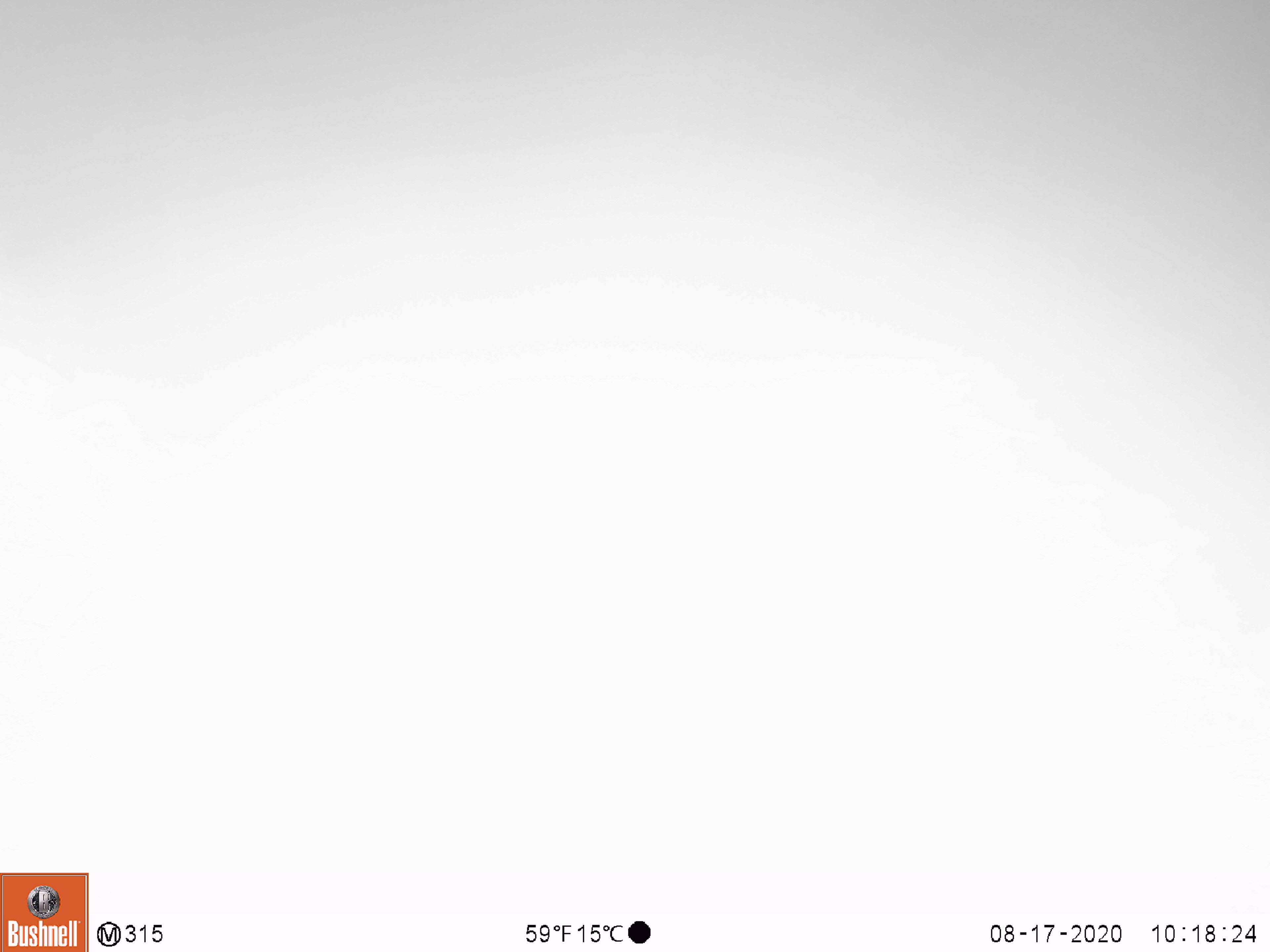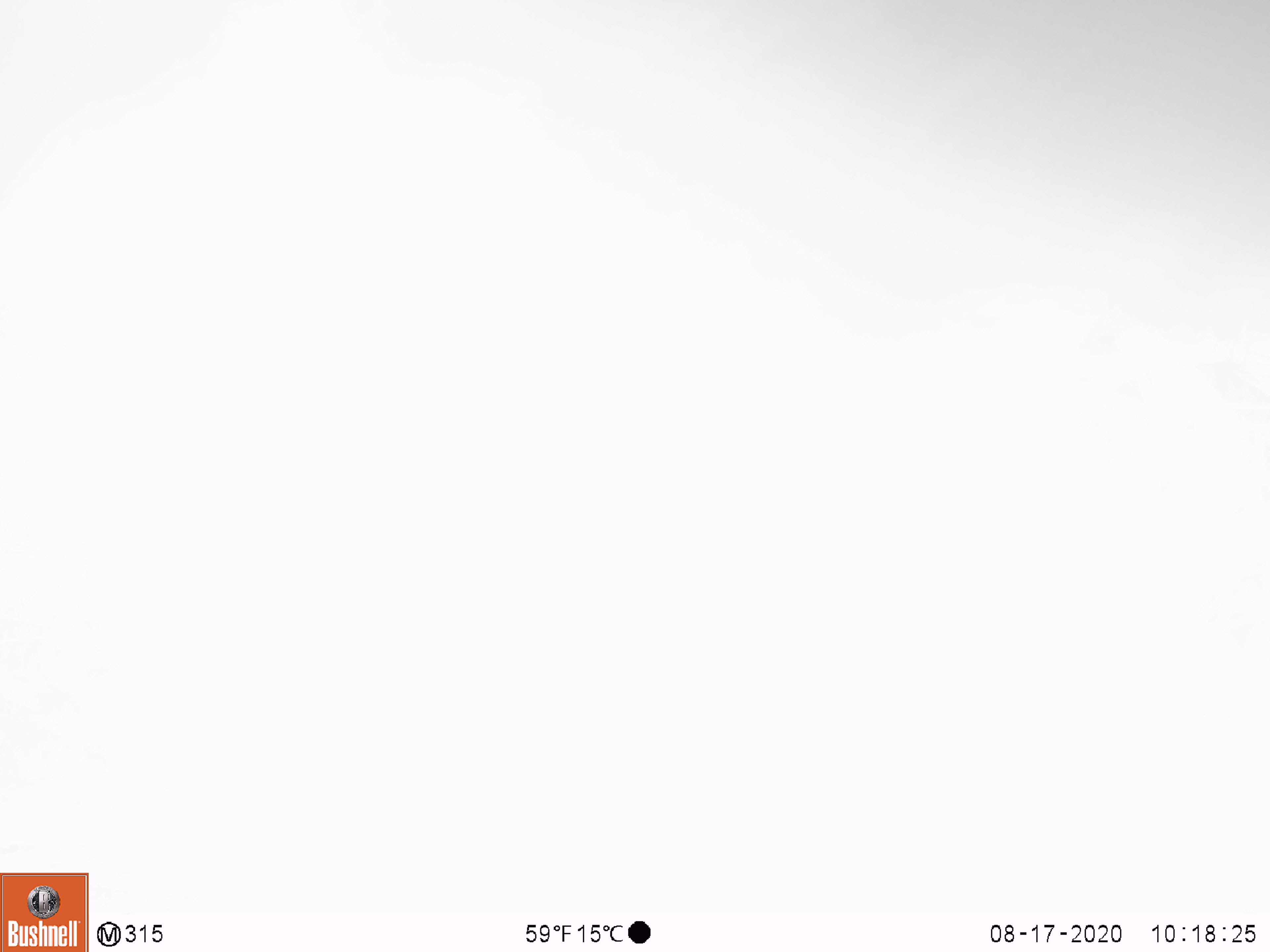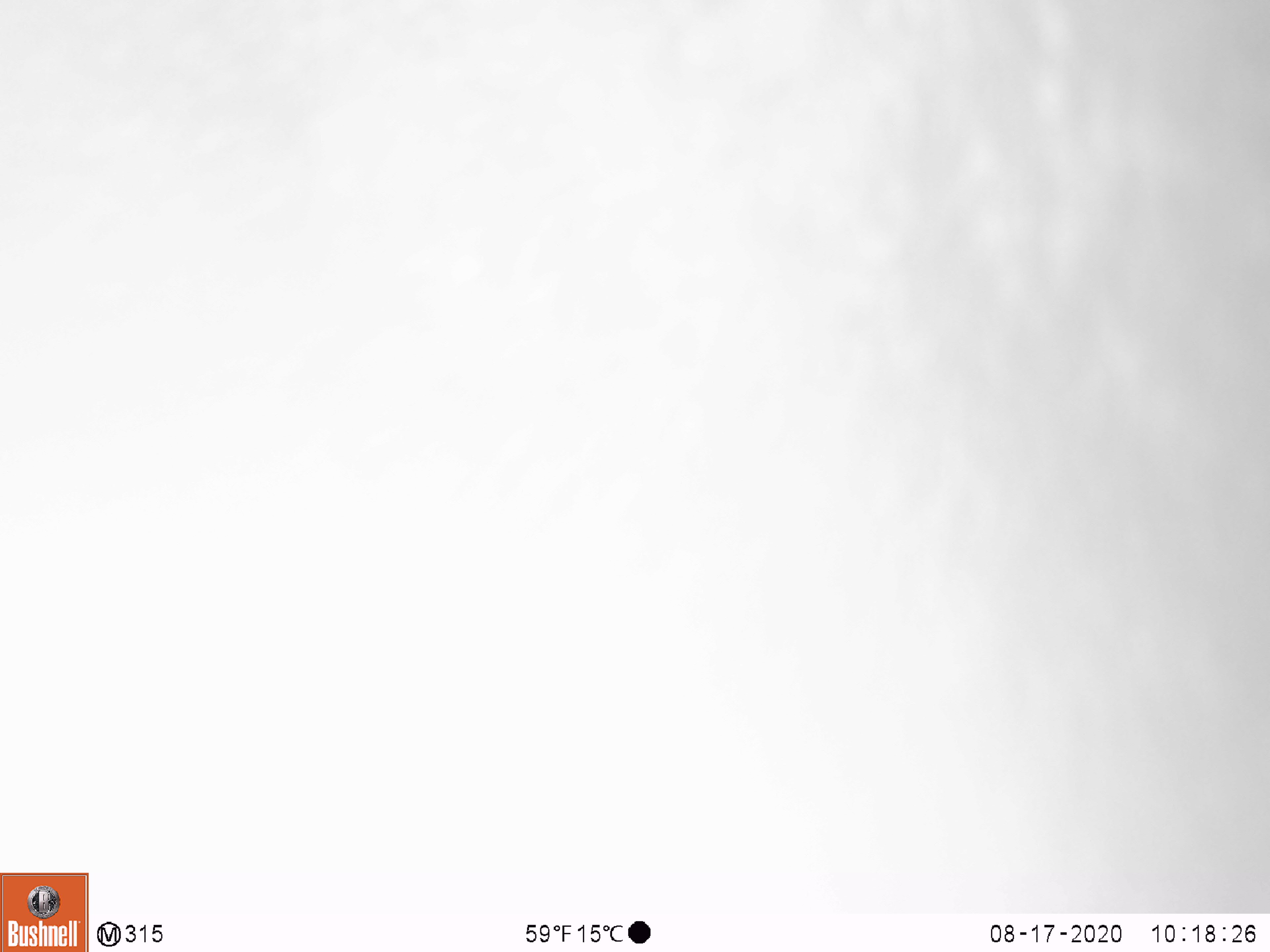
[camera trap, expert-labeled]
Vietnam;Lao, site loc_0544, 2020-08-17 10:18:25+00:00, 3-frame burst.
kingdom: Animalia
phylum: Chordata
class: Mammalia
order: Carnivora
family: Ursidae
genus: Ursus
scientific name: Ursus thibetanus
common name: asian black bear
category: asiatic black bear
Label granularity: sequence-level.